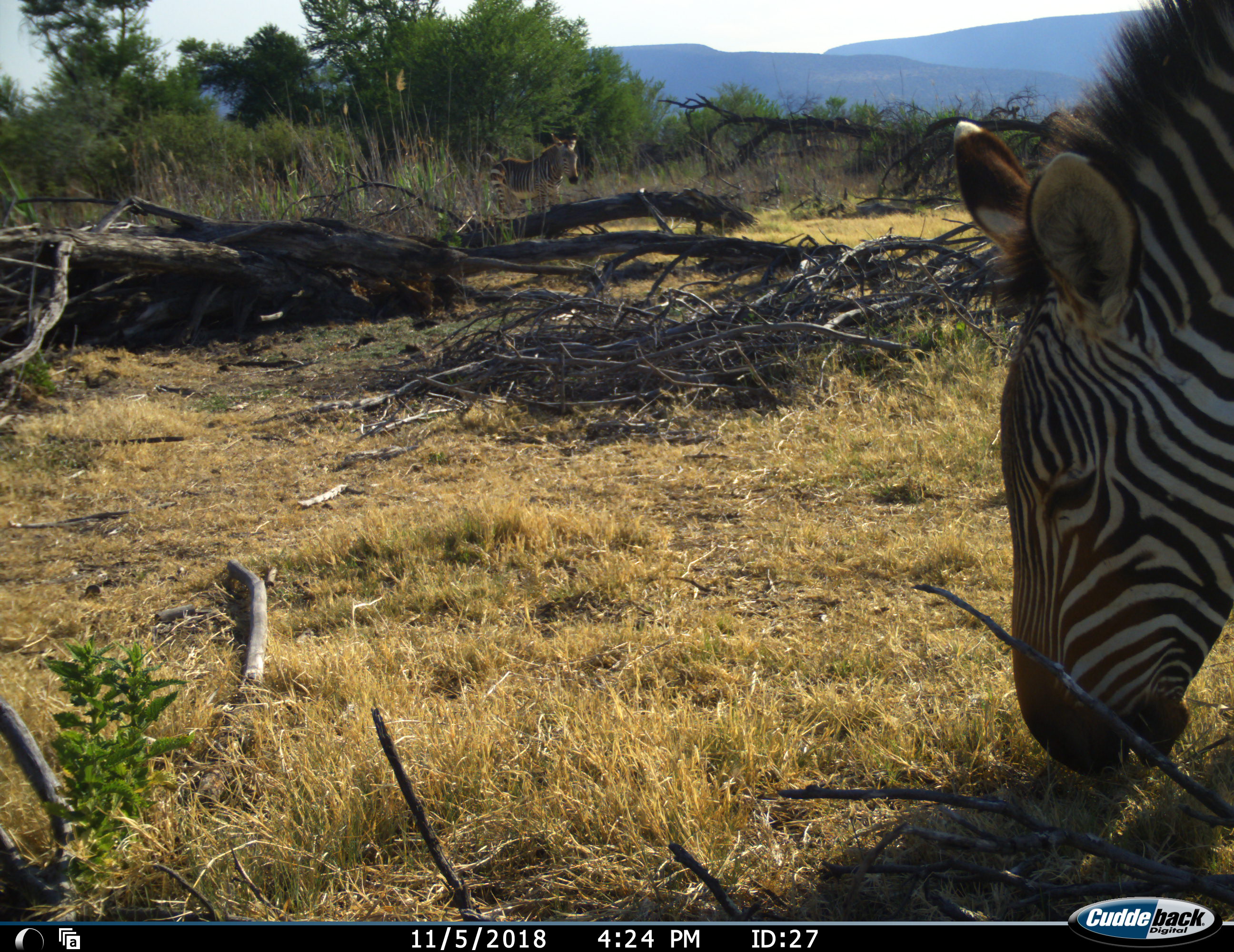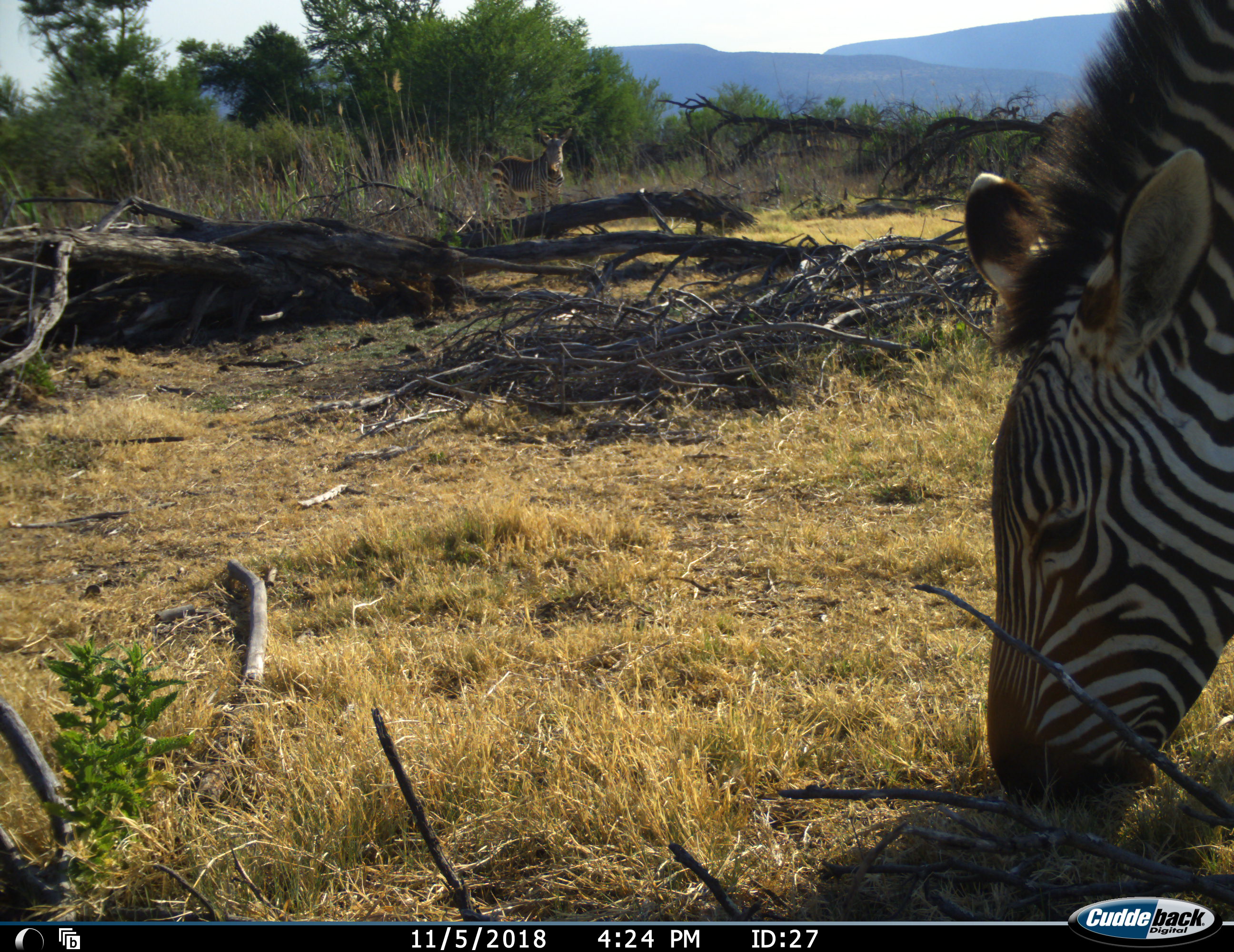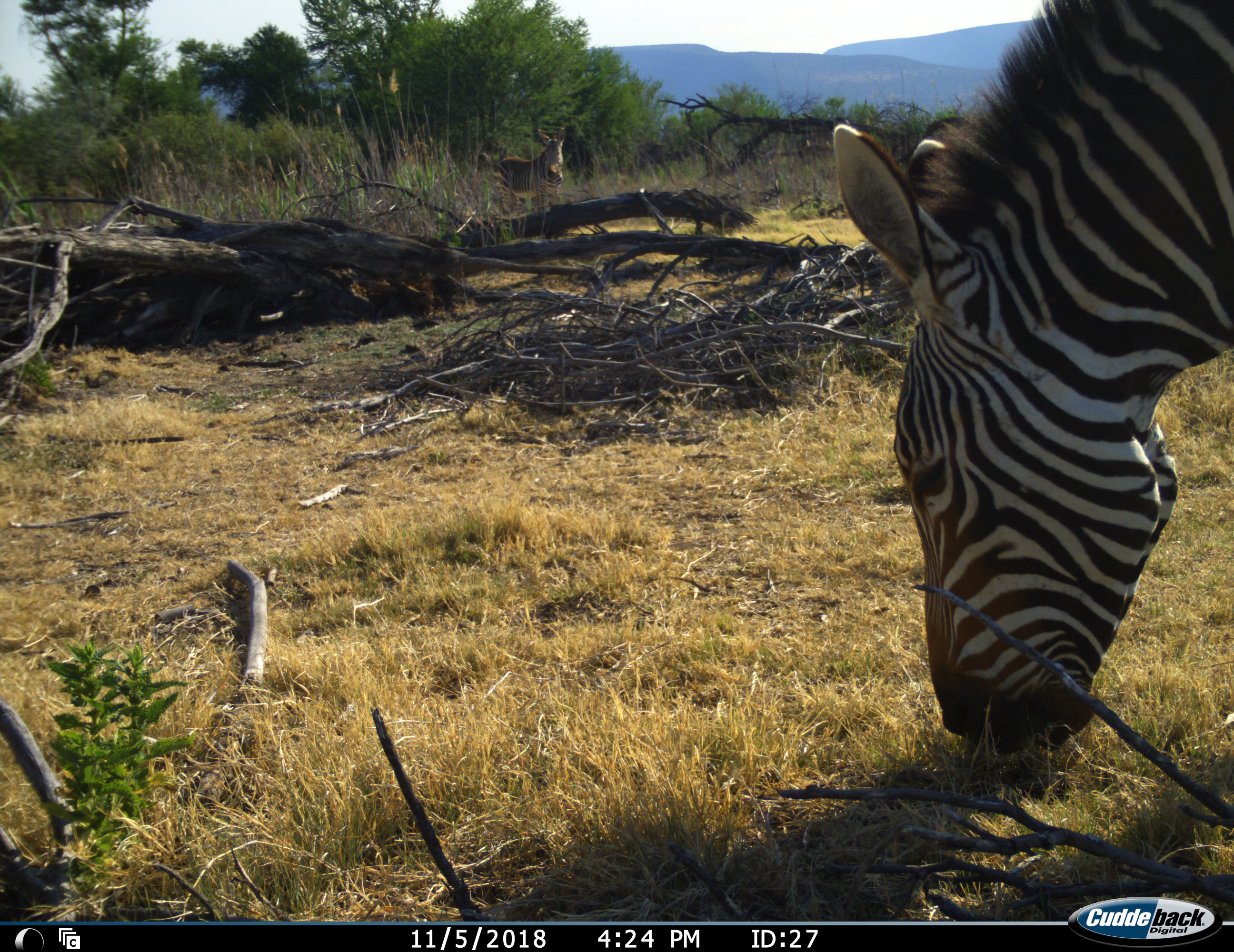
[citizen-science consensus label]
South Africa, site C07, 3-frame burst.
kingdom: Animalia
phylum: Chordata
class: Mammalia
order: Perissodactyla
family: Equidae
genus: Equus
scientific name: Equus zebra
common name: mountain zebra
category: zebramountain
Zebramountain (mountain zebra) (Equus zebra), count 2. Behavior (volunteer vote fractions): standing 70%, resting 0%, moving 10%, interacting 0%. Young present (vote fraction): 10%. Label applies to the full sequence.